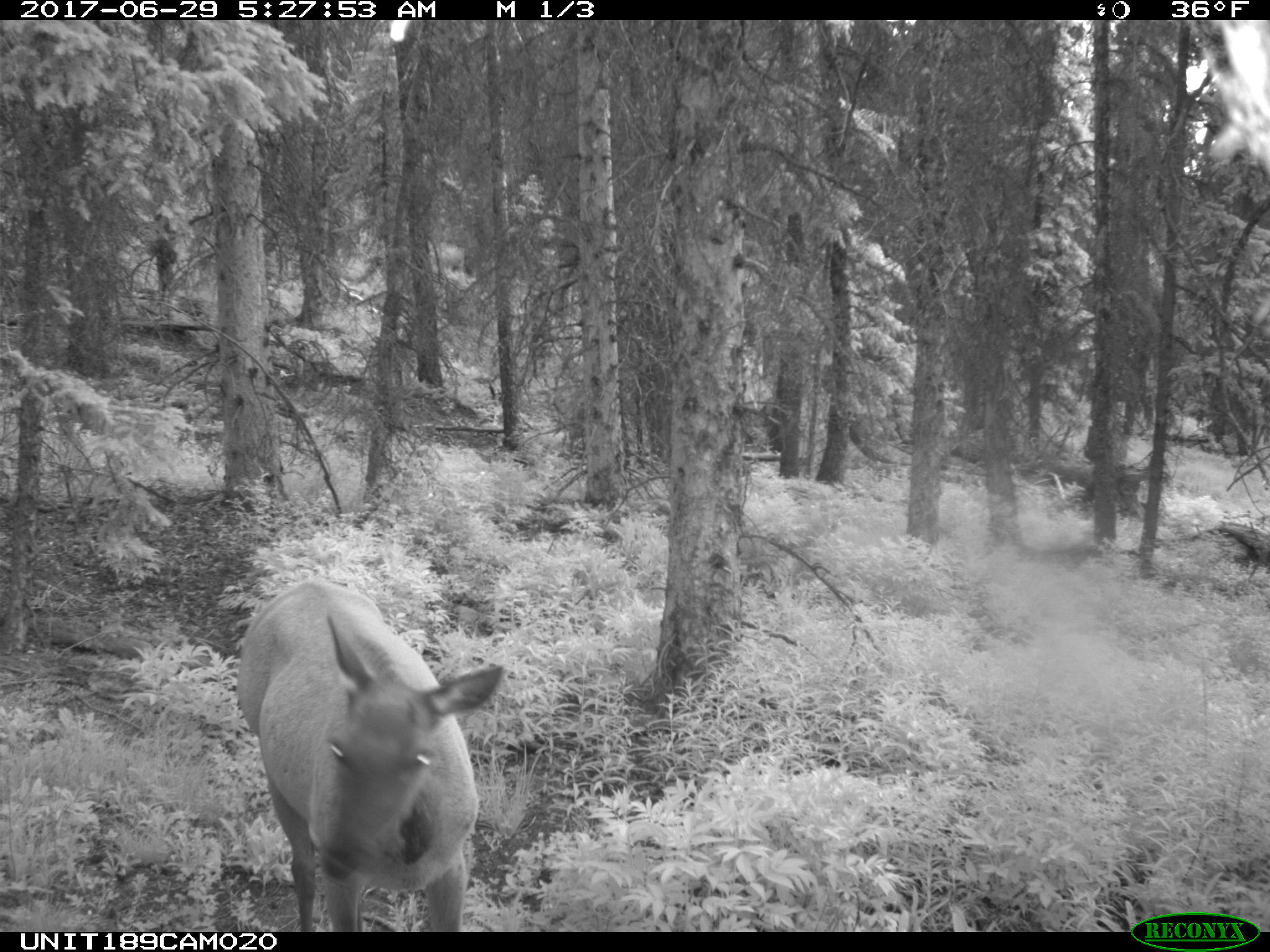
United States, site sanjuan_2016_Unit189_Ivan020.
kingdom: Animalia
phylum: Chordata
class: Mammalia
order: Artiodactyla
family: Cervidae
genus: Cervus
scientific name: Cervus elaphus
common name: red deer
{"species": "Cervus elaphus (red deer)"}